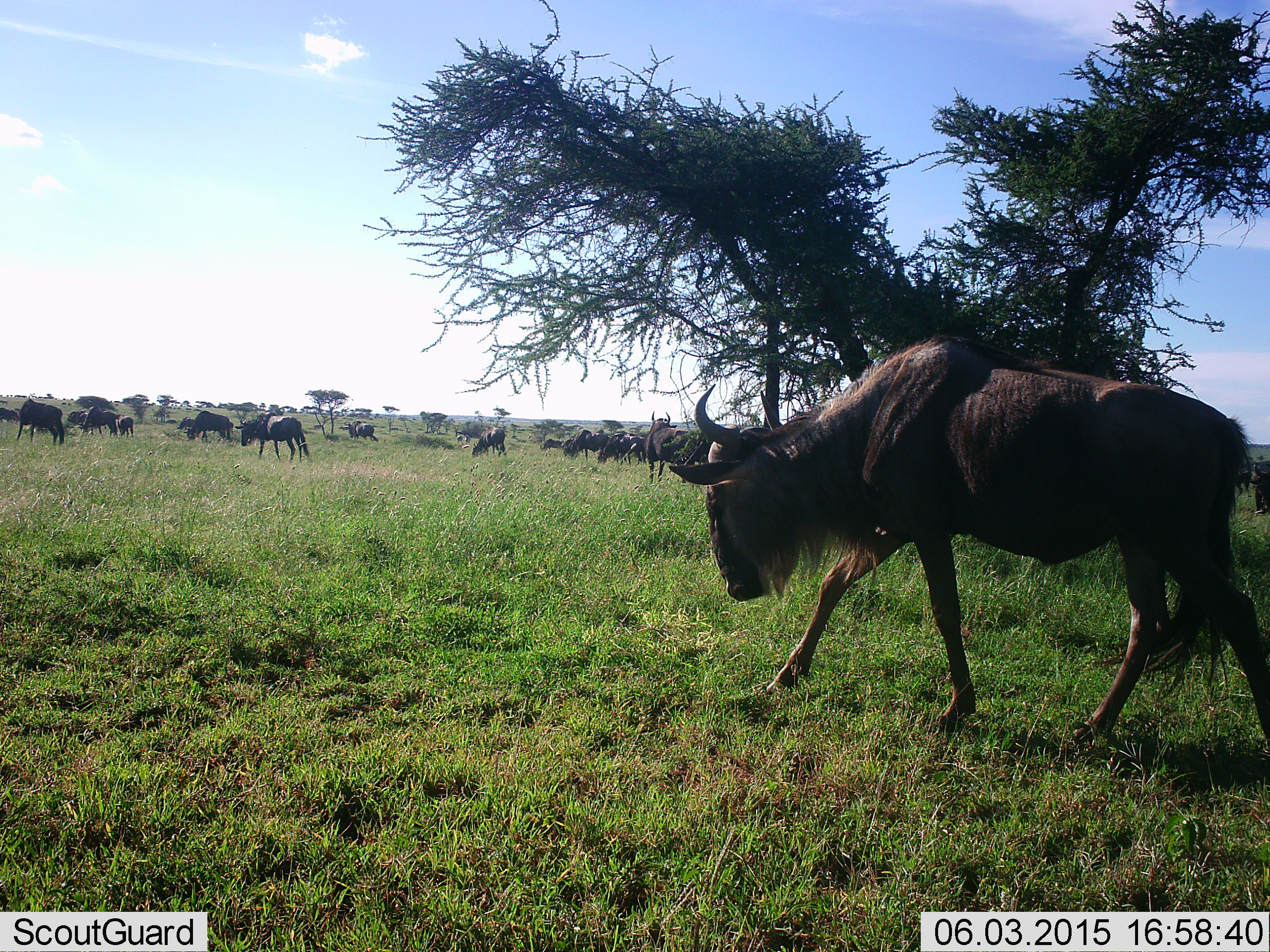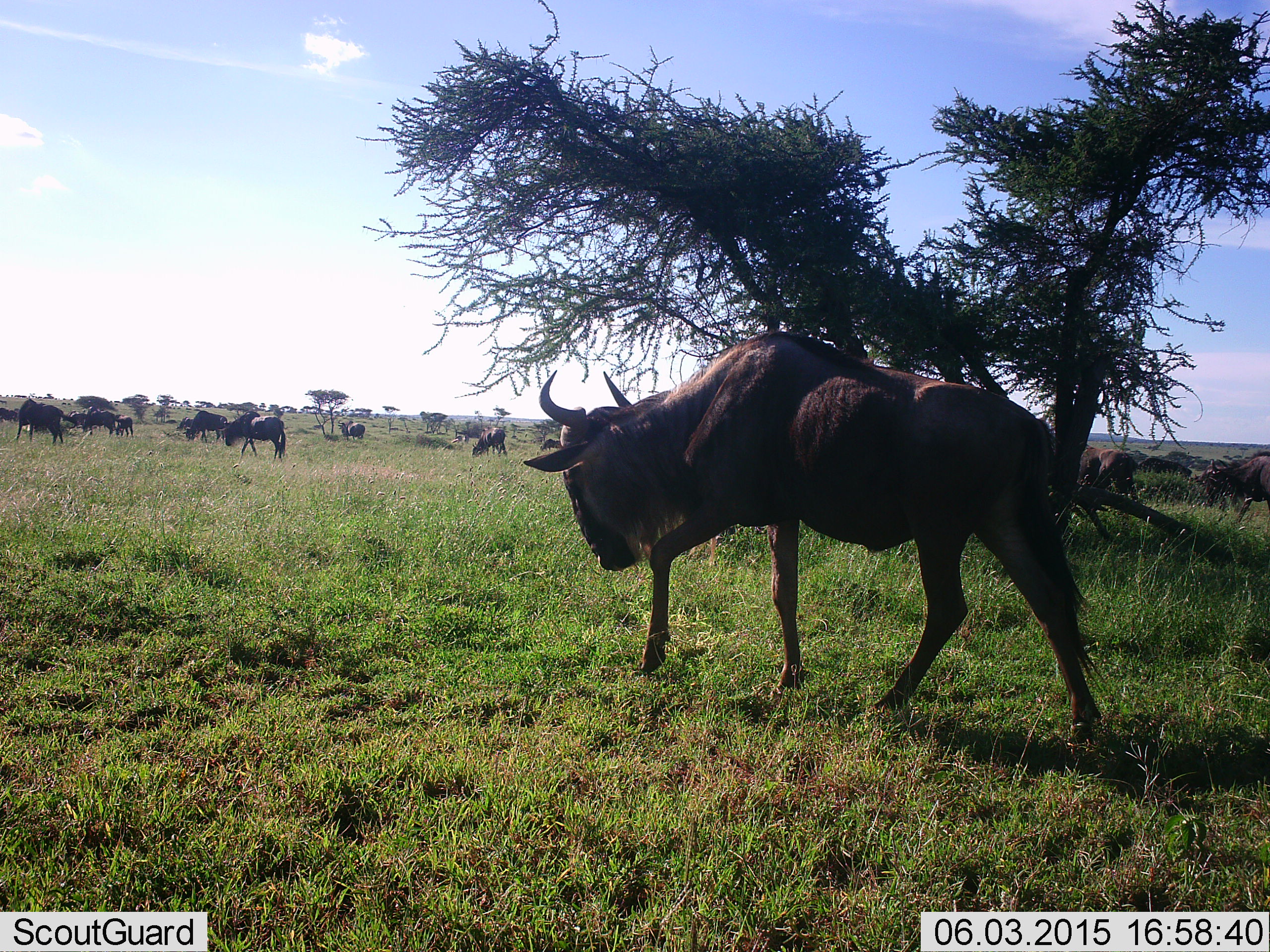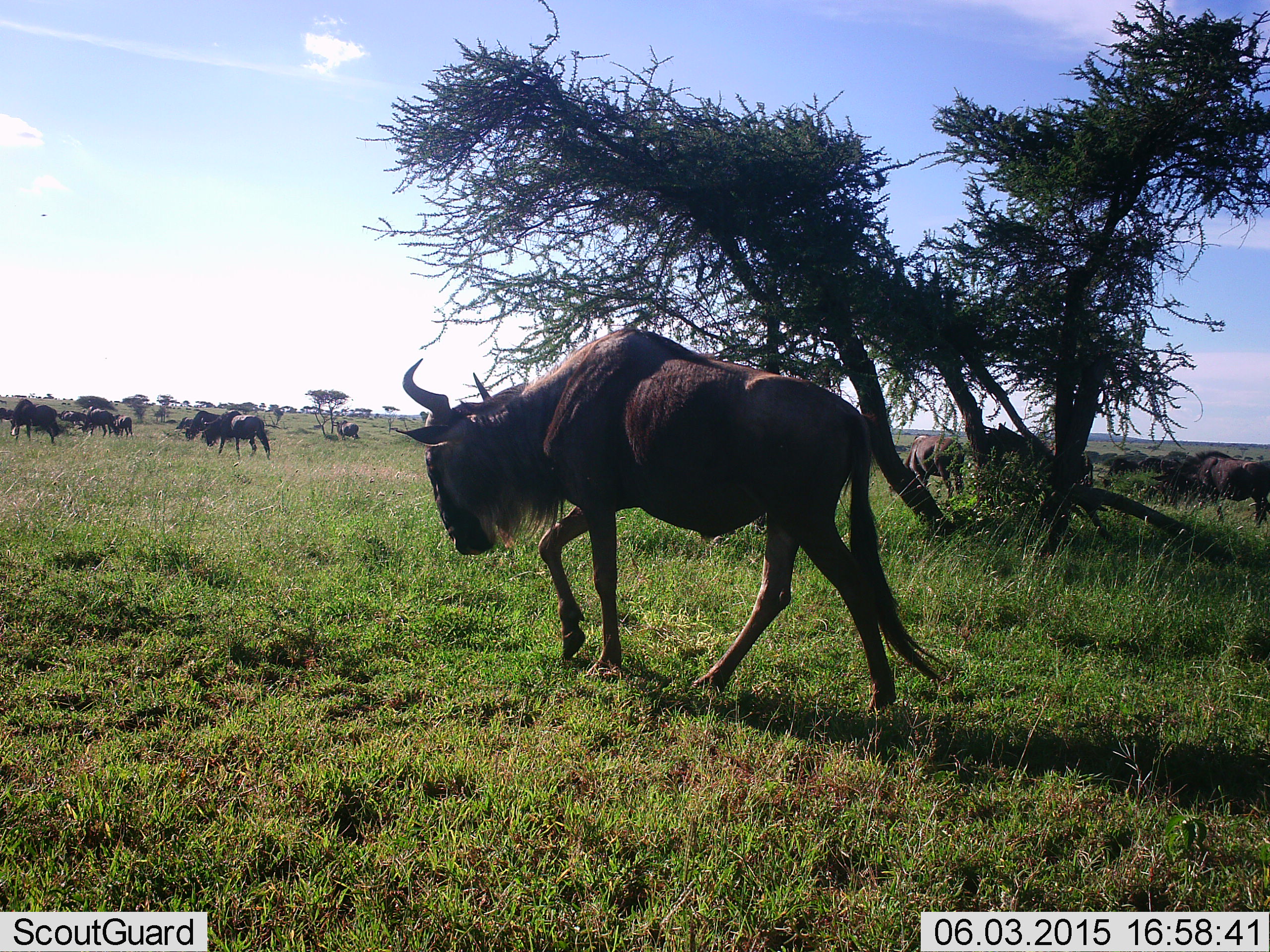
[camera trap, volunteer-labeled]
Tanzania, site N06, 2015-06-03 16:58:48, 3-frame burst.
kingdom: Animalia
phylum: Chordata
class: Mammalia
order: Artiodactyla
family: Bovidae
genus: Connochaetes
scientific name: Connochaetes taurinus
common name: blue wildebeest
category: wildebeest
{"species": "wildebeest (blue wildebeest) (Connochaetes taurinus)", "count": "11-50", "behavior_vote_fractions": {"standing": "30%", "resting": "0%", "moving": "90%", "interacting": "0%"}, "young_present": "10%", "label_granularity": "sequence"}